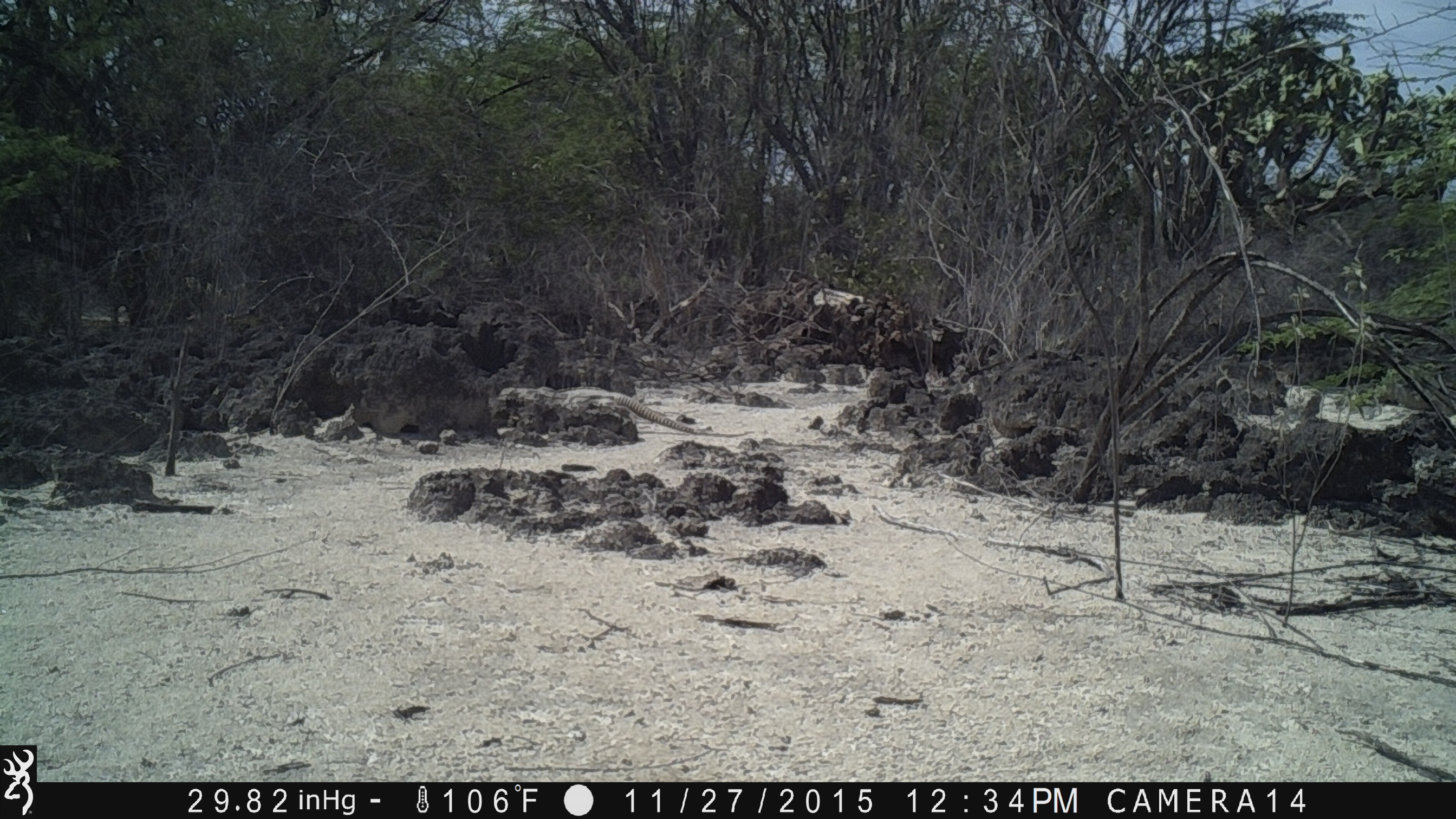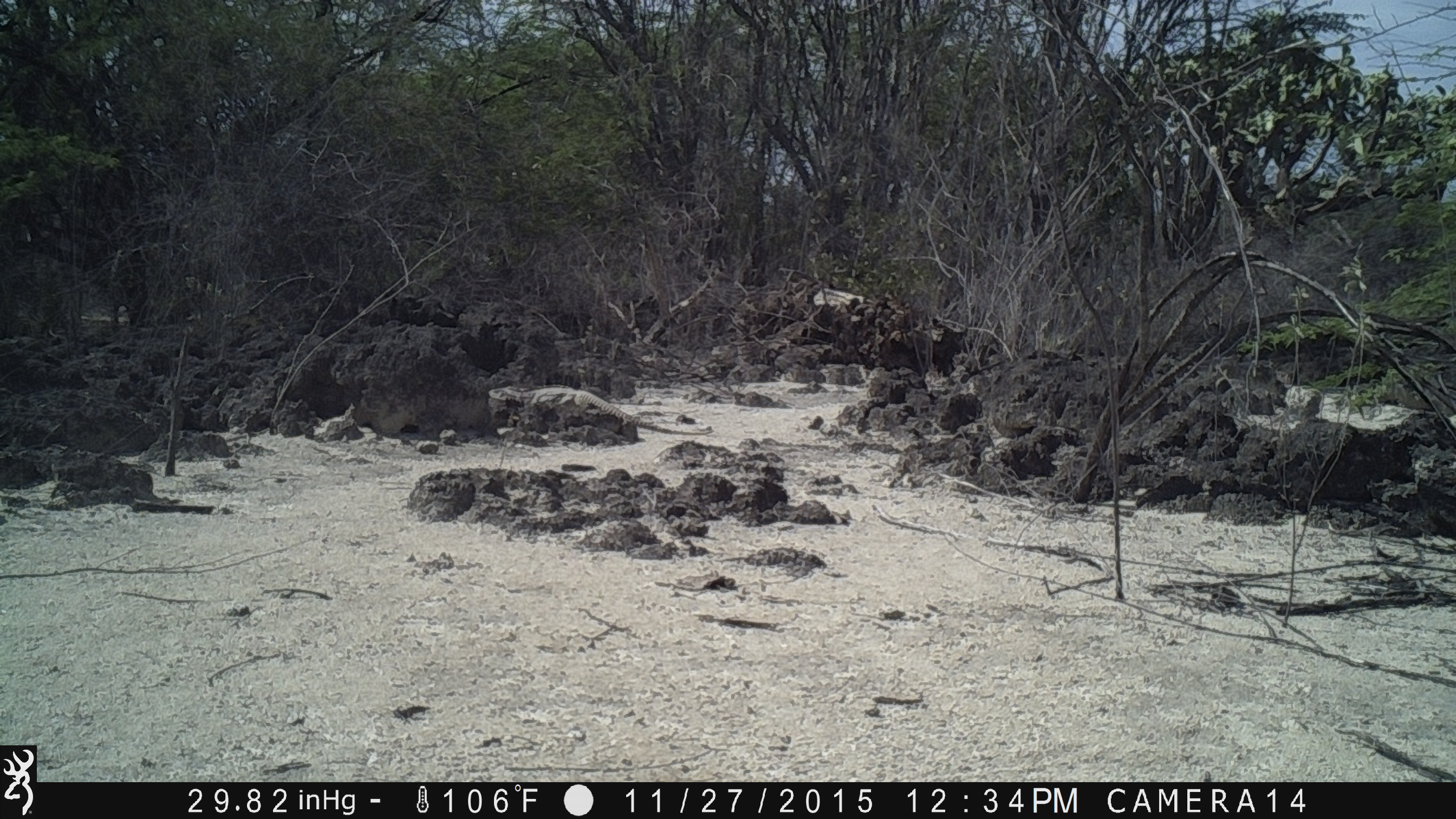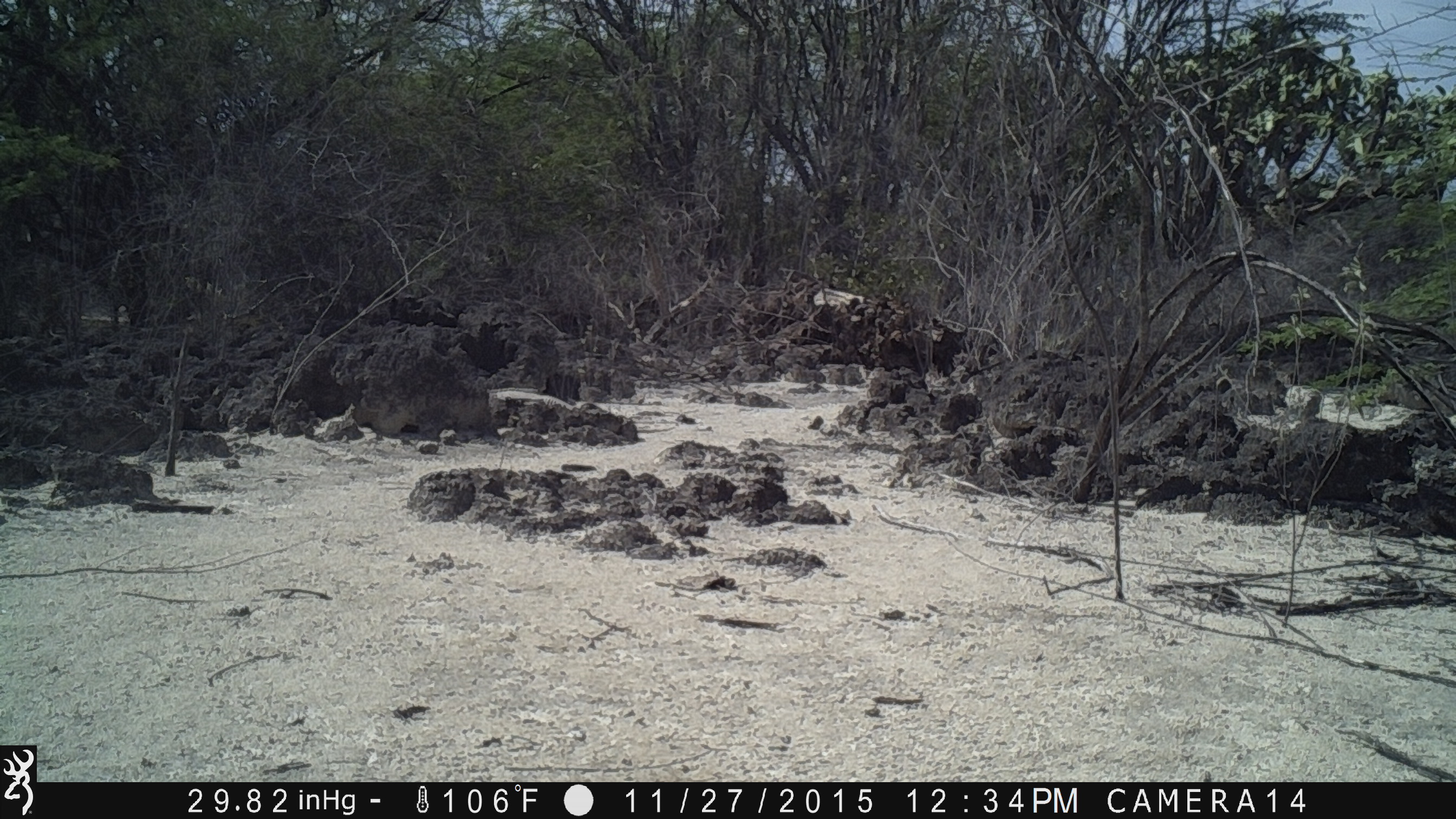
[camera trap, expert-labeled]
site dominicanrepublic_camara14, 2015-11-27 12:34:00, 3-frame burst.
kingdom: Animalia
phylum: Chordata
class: Reptilia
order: Squamata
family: Iguanidae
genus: Iguana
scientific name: Iguana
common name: typical iguanas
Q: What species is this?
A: Iguana (typical iguanas).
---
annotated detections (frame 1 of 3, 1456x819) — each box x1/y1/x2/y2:
iguana: 495/379/756/441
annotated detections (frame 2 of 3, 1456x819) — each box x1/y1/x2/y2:
iguana: 487/381/716/439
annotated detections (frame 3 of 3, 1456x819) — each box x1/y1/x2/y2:
iguana: 487/381/679/437